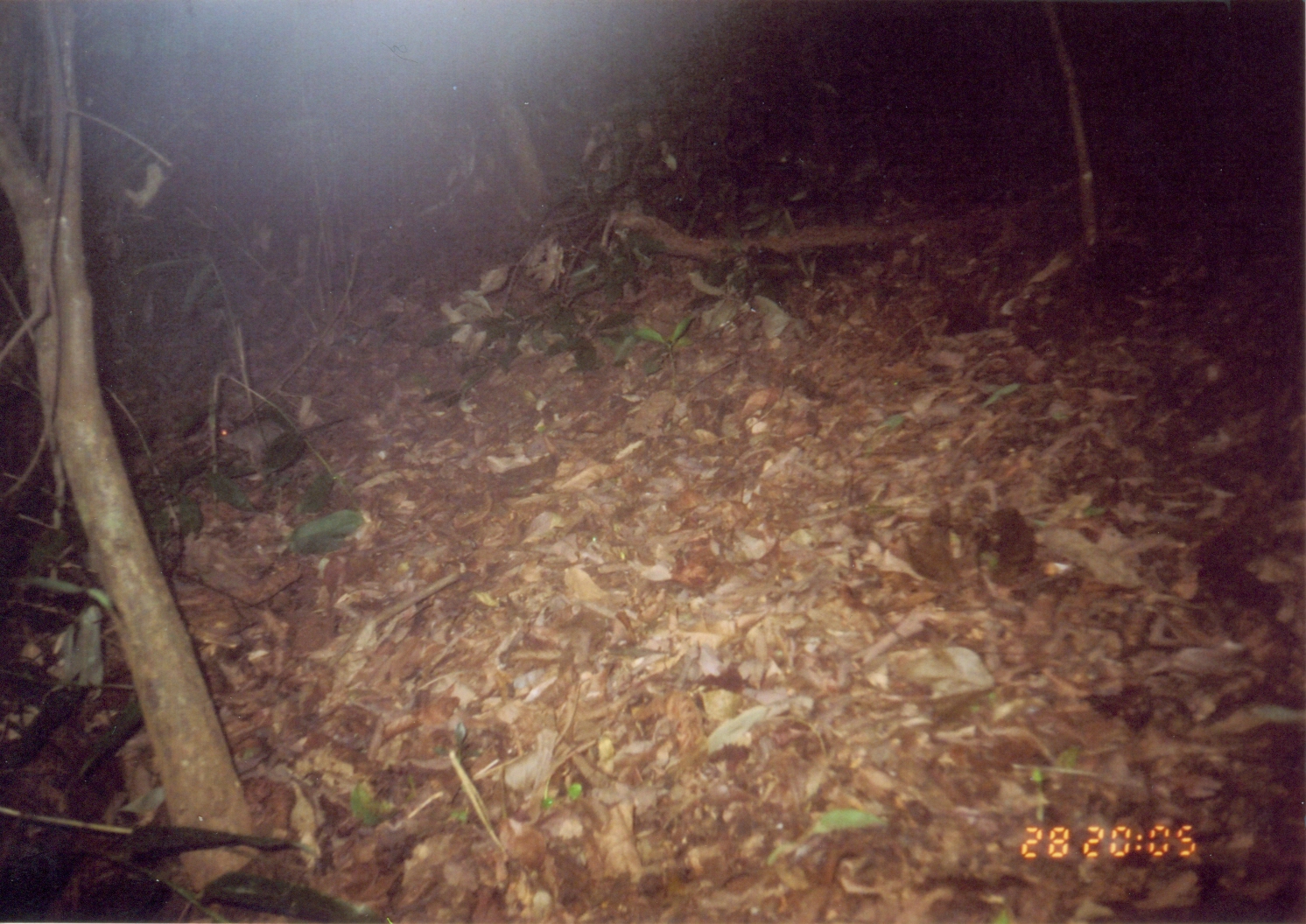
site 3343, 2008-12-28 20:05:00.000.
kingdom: Animalia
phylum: Chordata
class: Mammalia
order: Macroscelidea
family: Macroscelididae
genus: Petrodromus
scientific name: Petrodromus tetradactylus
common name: four-toed sengi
Petrodromus tetradactylus (four-toed sengi), count 1.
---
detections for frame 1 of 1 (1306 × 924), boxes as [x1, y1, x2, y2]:
petrodromus tetradactylus: [215, 417, 346, 468]